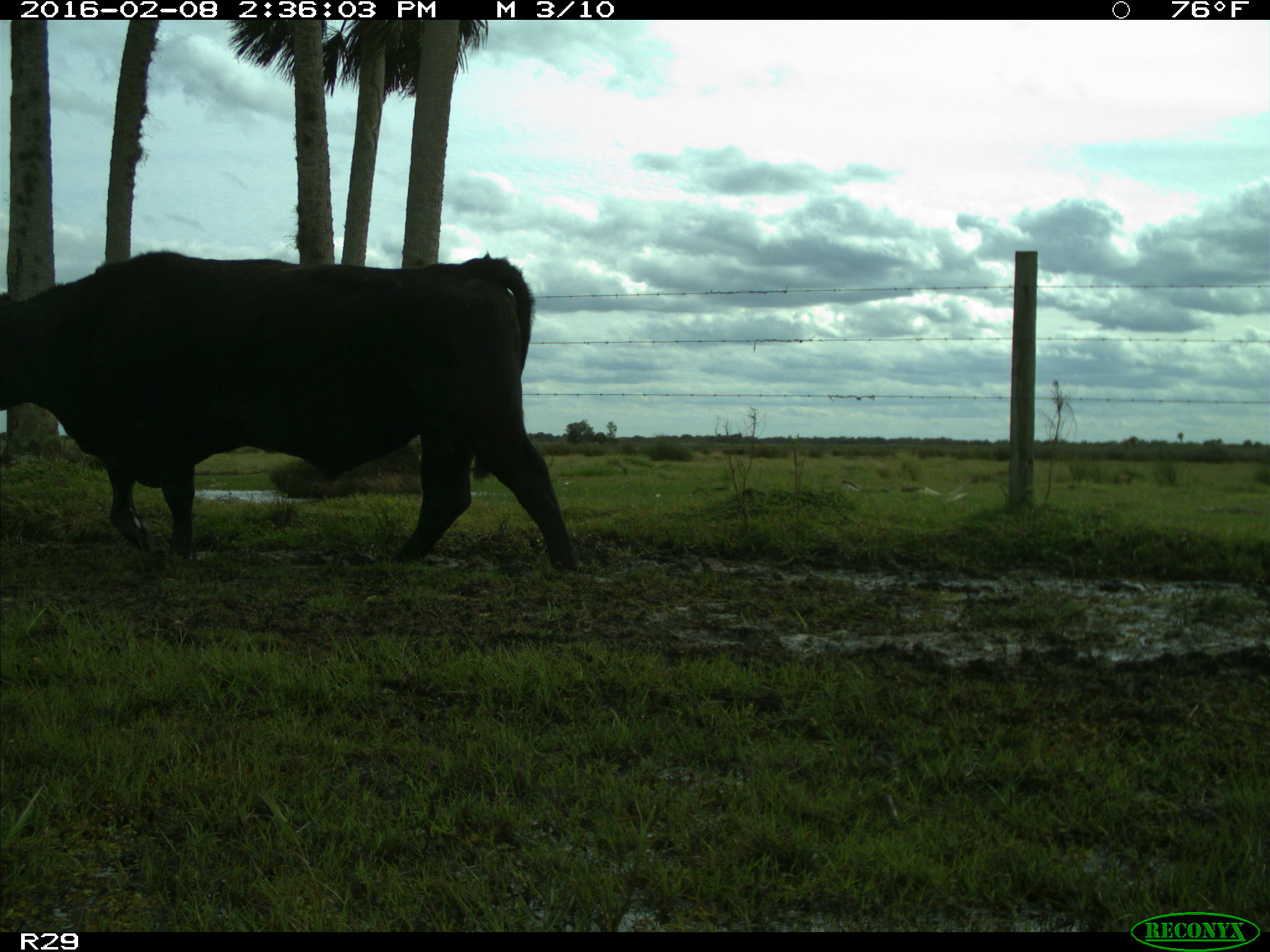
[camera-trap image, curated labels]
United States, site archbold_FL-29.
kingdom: Animalia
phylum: Chordata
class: Mammalia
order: Artiodactyla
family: Bovidae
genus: Bos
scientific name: Bos taurus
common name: domestic cow